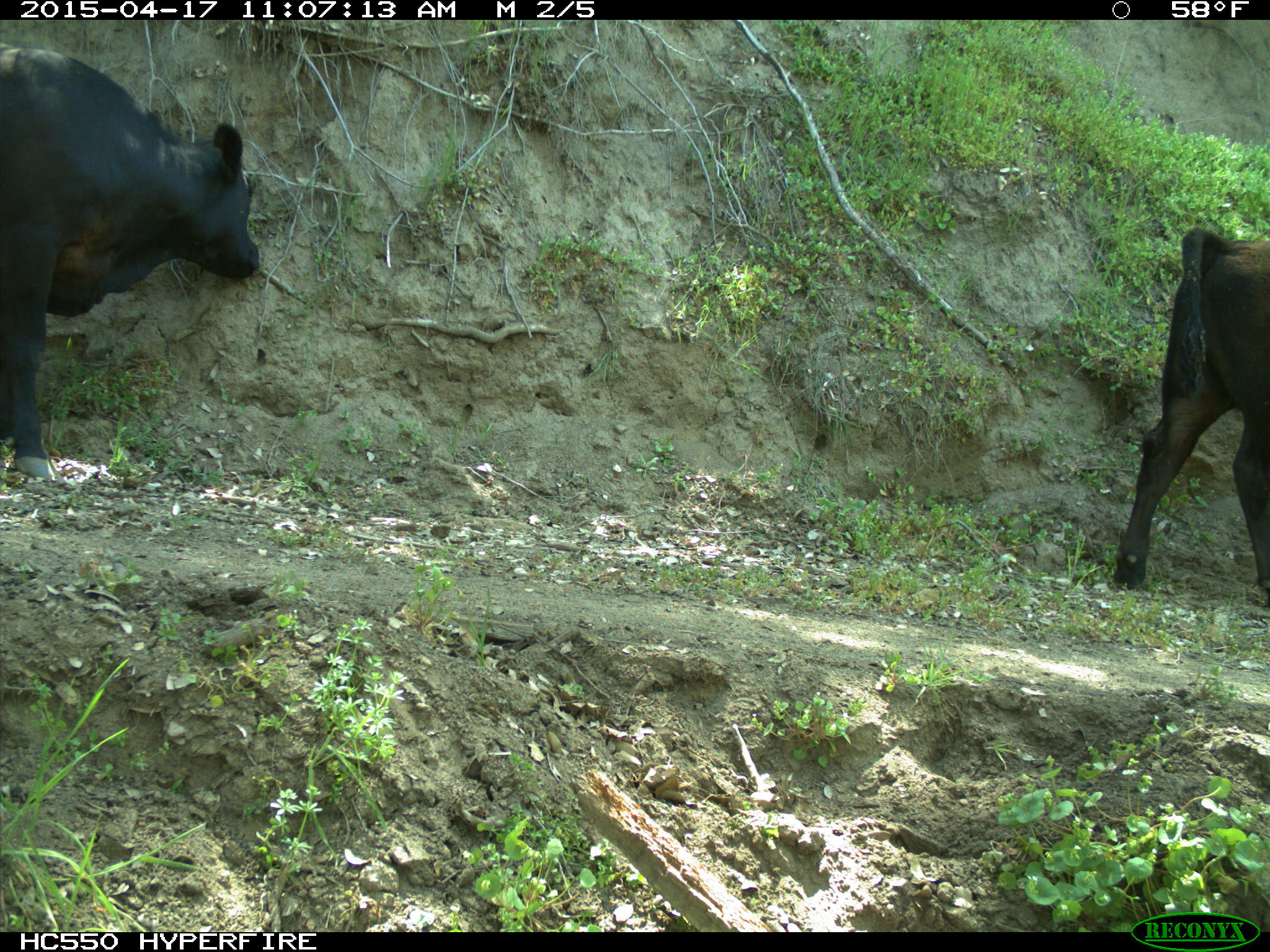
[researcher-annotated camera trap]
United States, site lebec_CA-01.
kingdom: Animalia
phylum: Chordata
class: Mammalia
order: Artiodactyla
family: Bovidae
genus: Bos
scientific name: Bos taurus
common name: domestic cow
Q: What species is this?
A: Bos taurus (domestic cow).